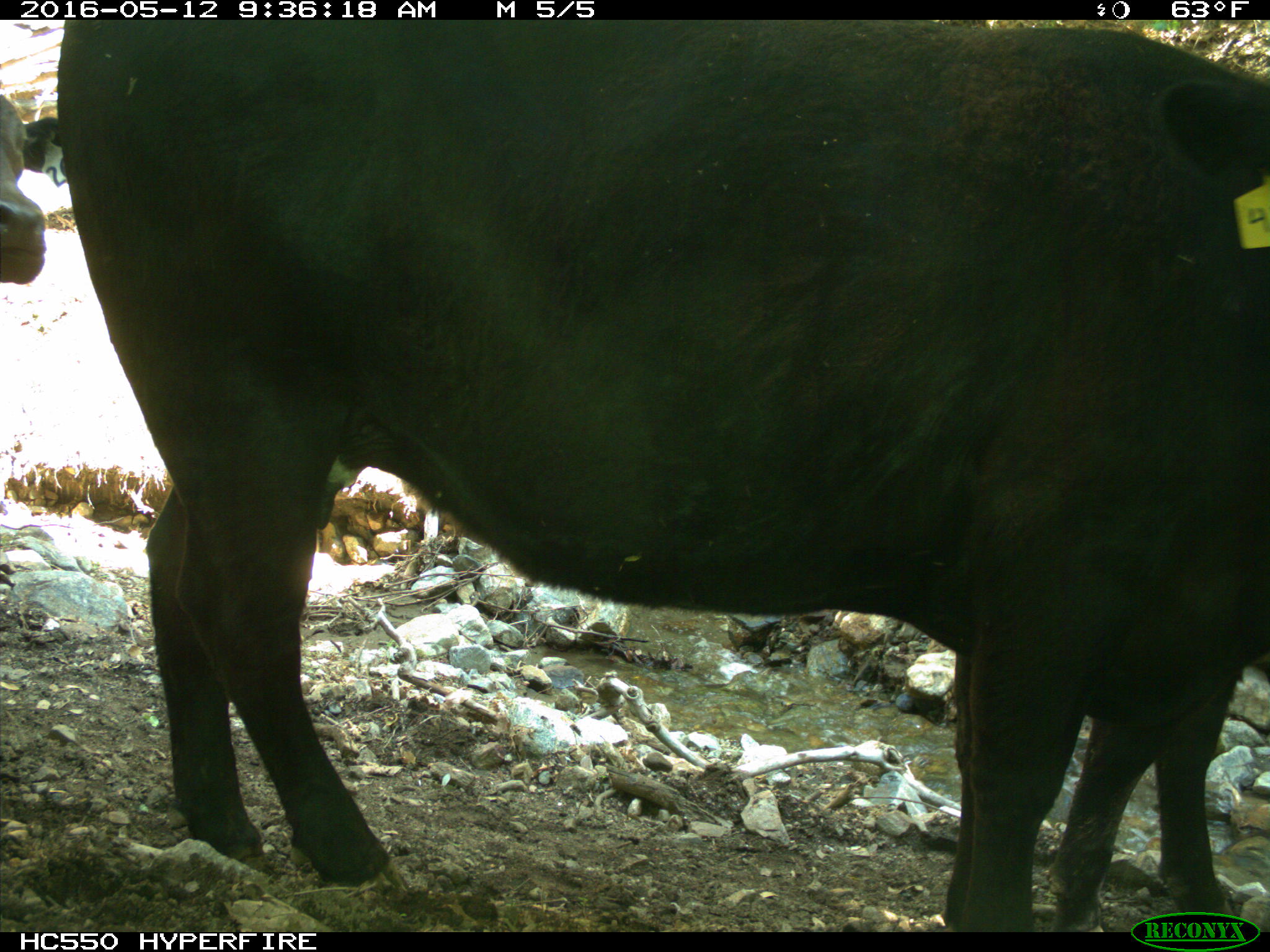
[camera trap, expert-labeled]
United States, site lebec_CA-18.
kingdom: Animalia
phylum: Chordata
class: Mammalia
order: Artiodactyla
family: Bovidae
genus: Bos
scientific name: Bos taurus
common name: domestic cow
Bos taurus (domestic cow).